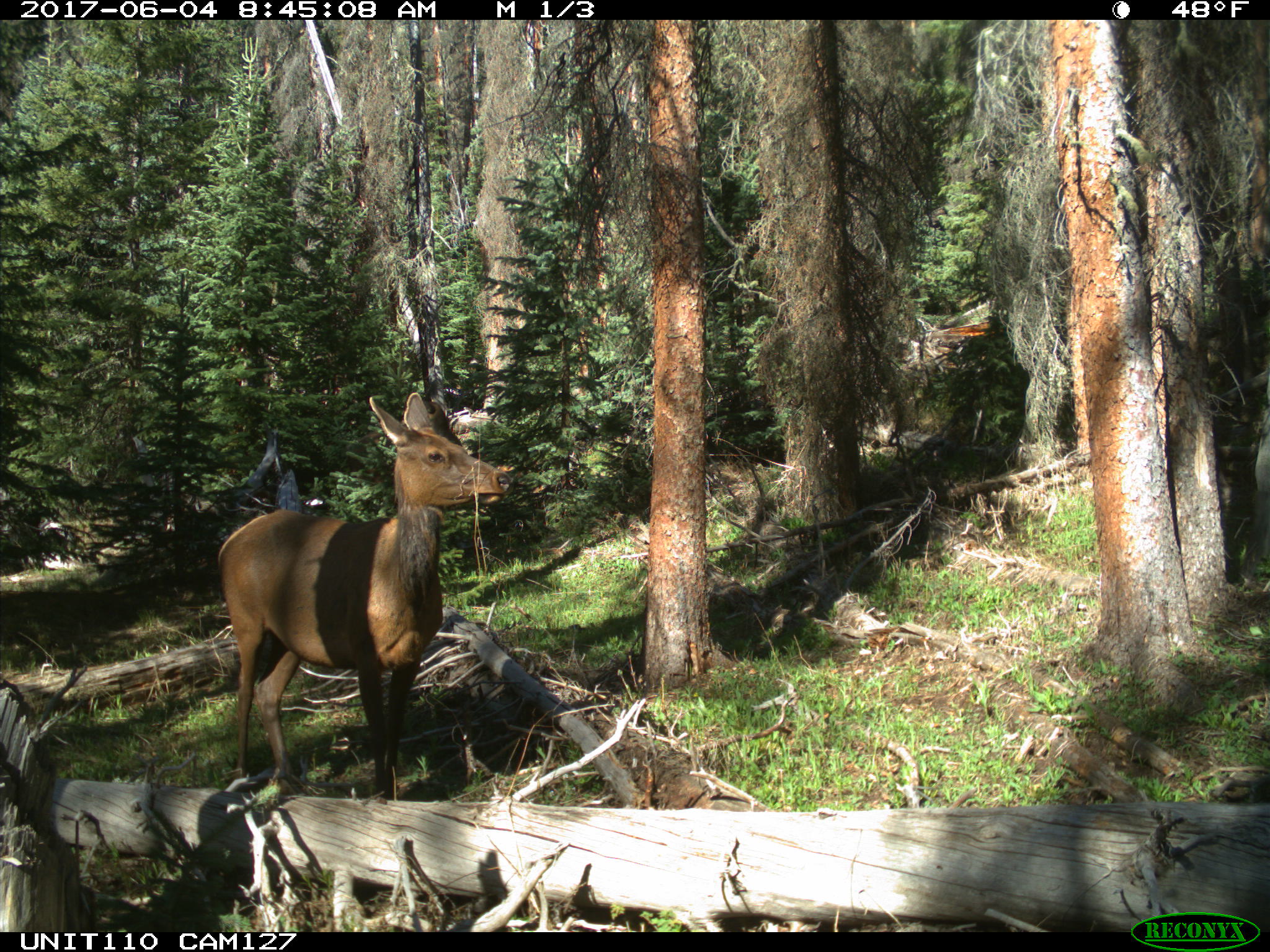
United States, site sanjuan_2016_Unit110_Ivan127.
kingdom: Animalia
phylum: Chordata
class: Mammalia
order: Artiodactyla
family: Cervidae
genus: Cervus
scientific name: Cervus elaphus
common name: red deer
Cervus elaphus (red deer).